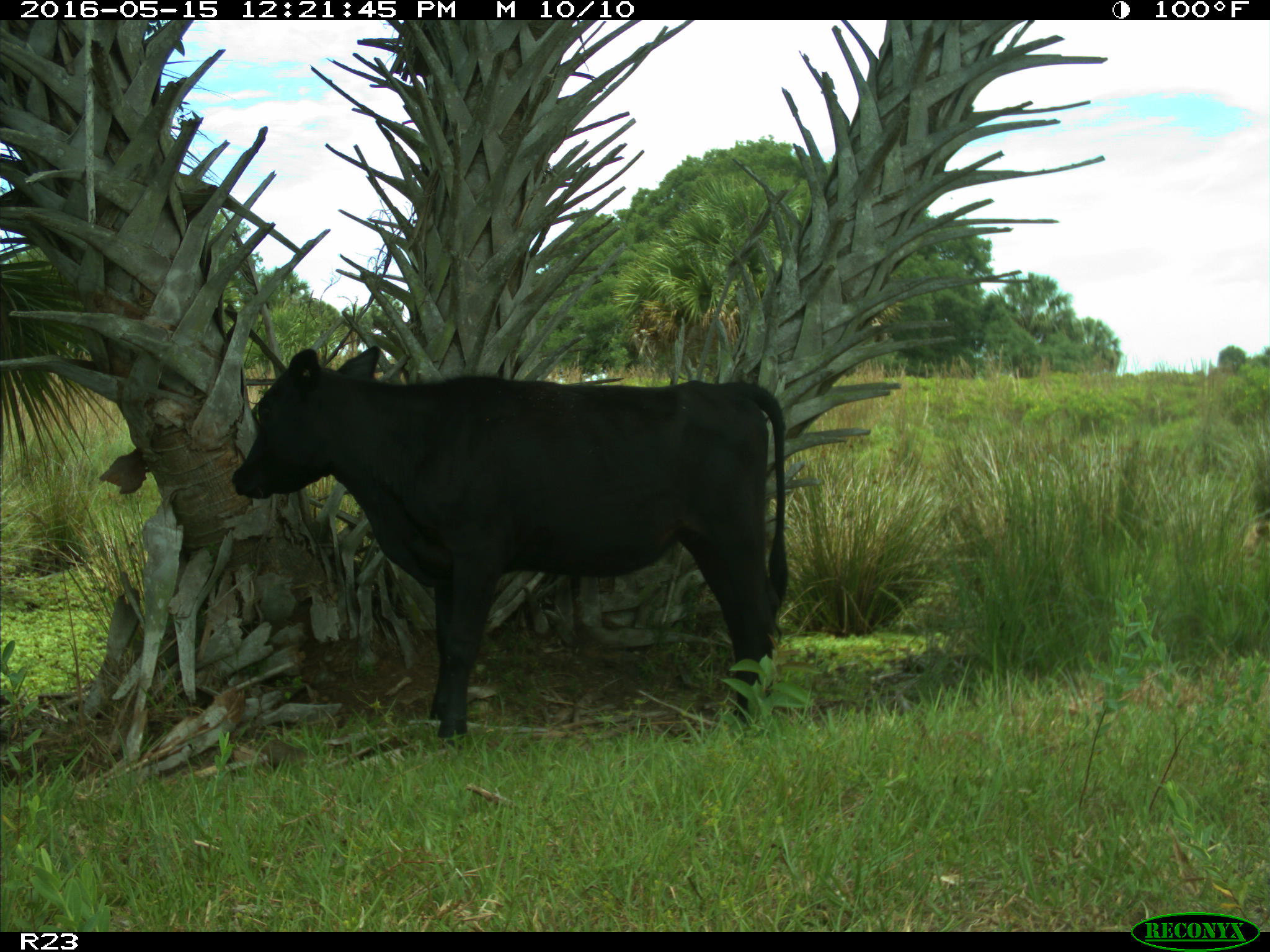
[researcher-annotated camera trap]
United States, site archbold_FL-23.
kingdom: Animalia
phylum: Chordata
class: Mammalia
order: Artiodactyla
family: Bovidae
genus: Bos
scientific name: Bos taurus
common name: domestic cow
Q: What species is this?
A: Bos taurus (domestic cow).